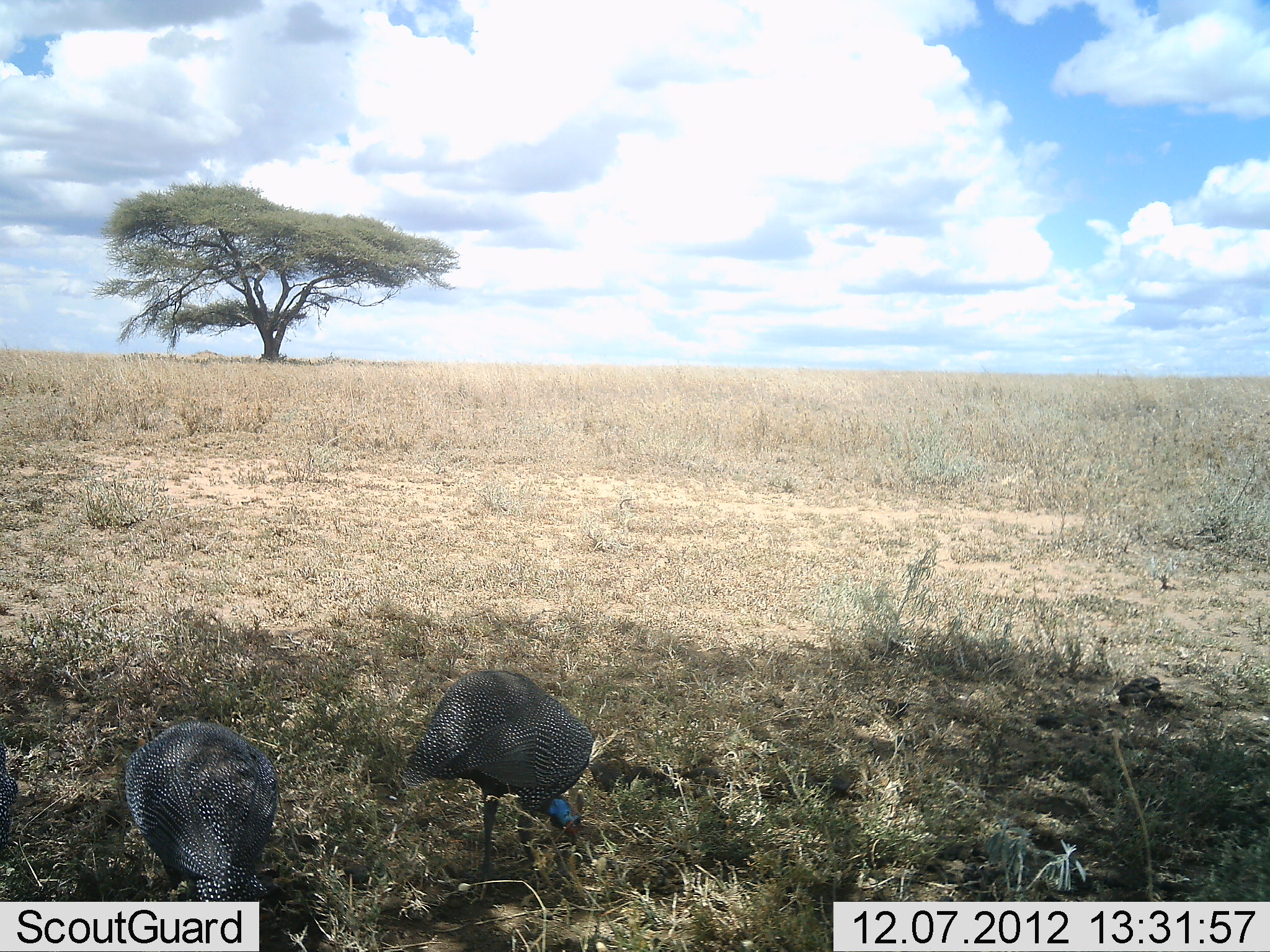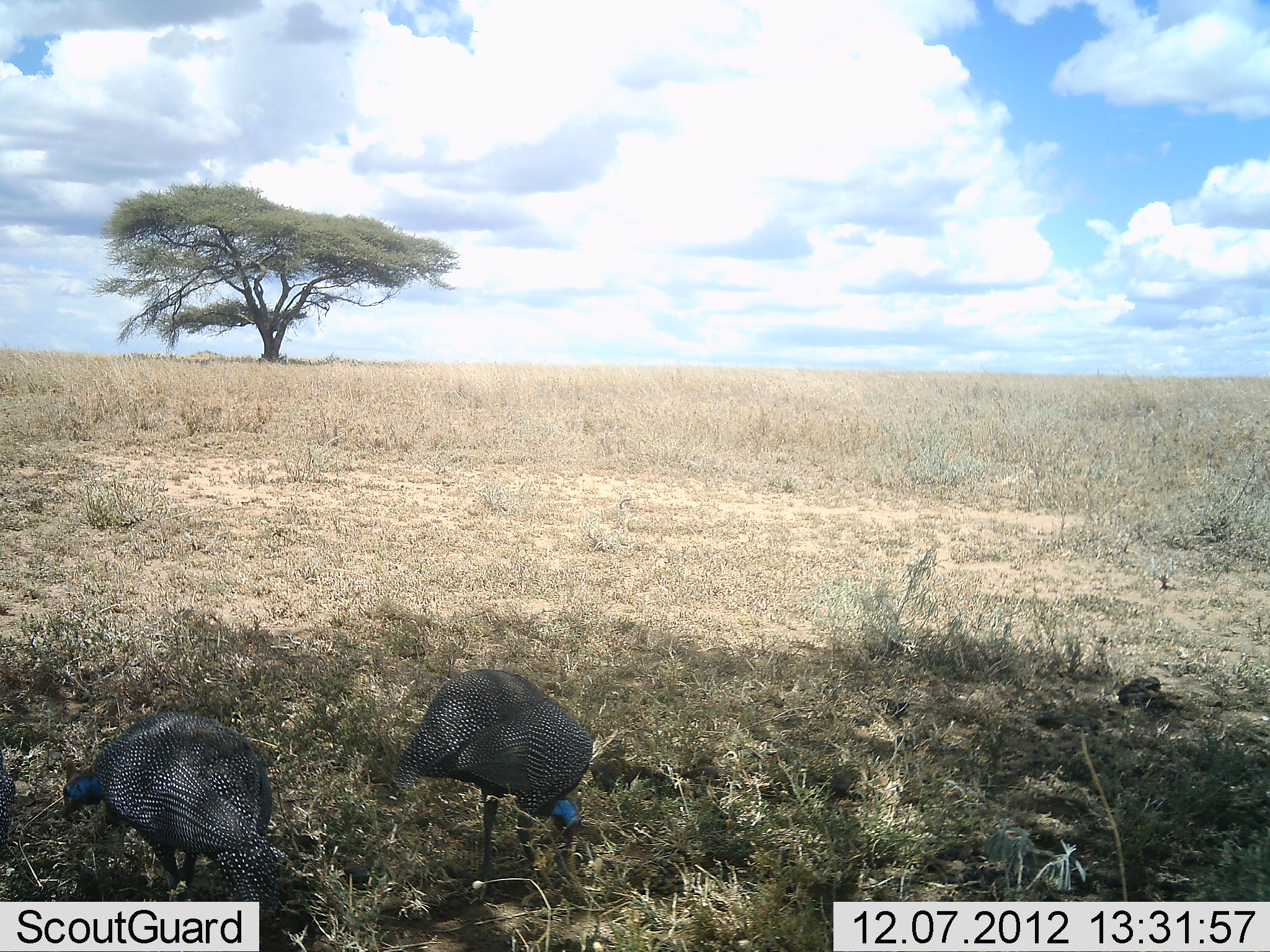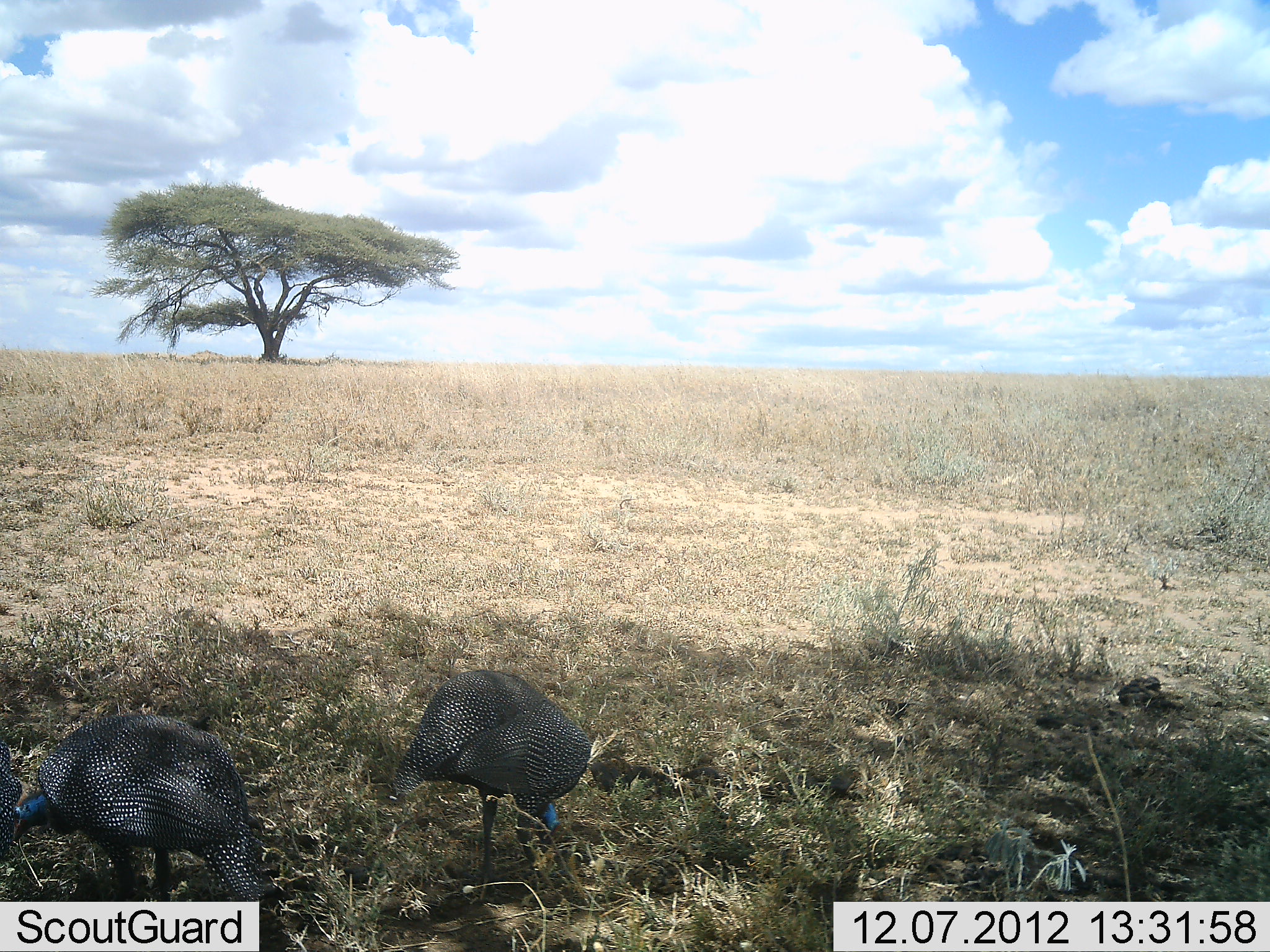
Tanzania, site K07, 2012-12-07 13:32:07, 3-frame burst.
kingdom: Animalia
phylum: Chordata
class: Aves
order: Galliformes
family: Numididae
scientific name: Numididae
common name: guinea fowl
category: guineafowl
Guineafowl (guinea fowl) (Numididae), count 2. Behavior (volunteer vote fractions): standing 10%, resting 0%, moving 10%, interacting 0%. Young present (vote fraction): 0%. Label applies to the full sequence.